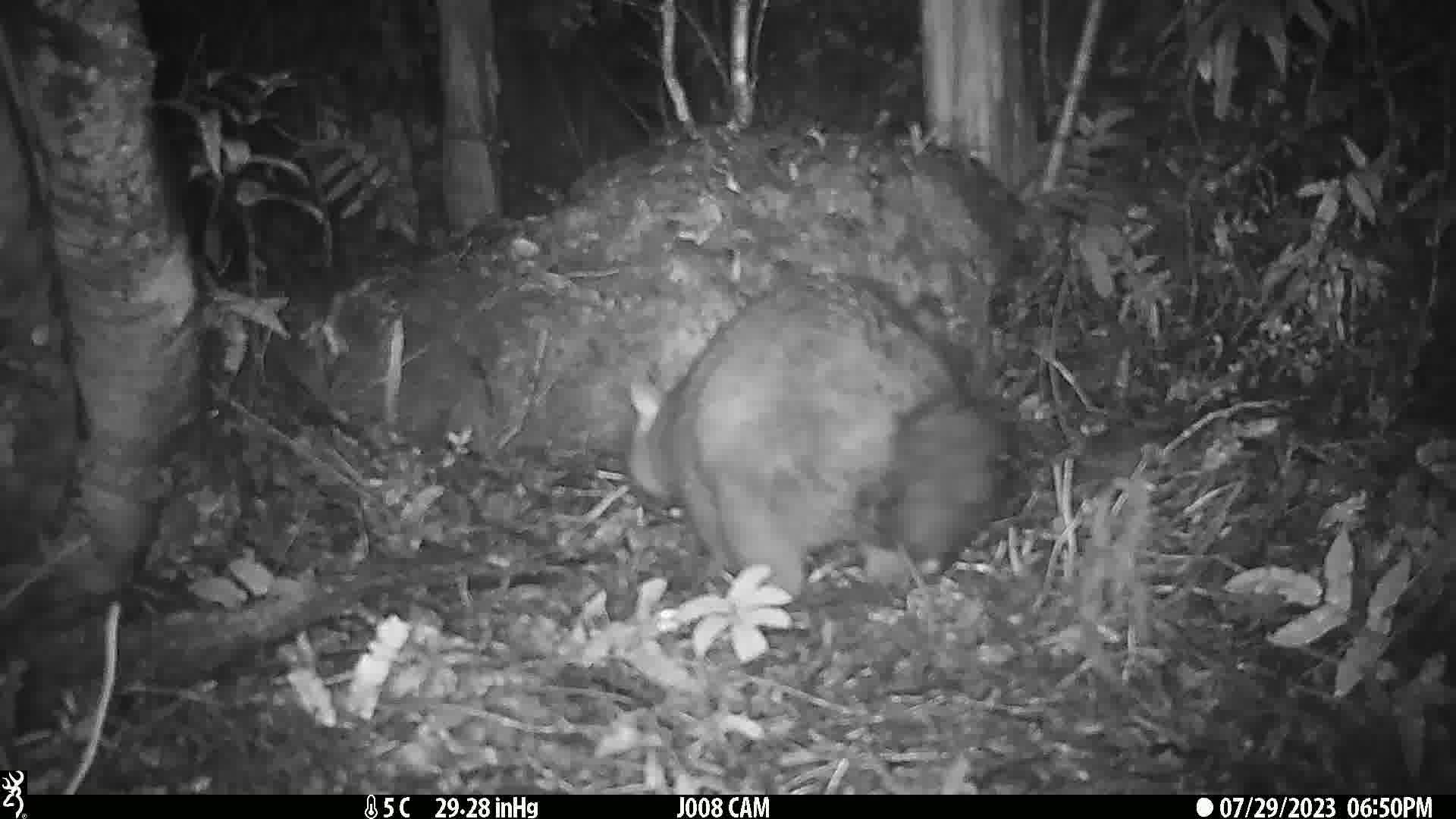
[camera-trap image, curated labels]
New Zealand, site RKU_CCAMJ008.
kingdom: Animalia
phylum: Chordata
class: Mammalia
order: Diprotodontia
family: Phalangeridae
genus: Trichosurus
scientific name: Trichosurus vulpecula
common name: common brushtail possum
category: possum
Possum (common brushtail possum) (Trichosurus vulpecula).